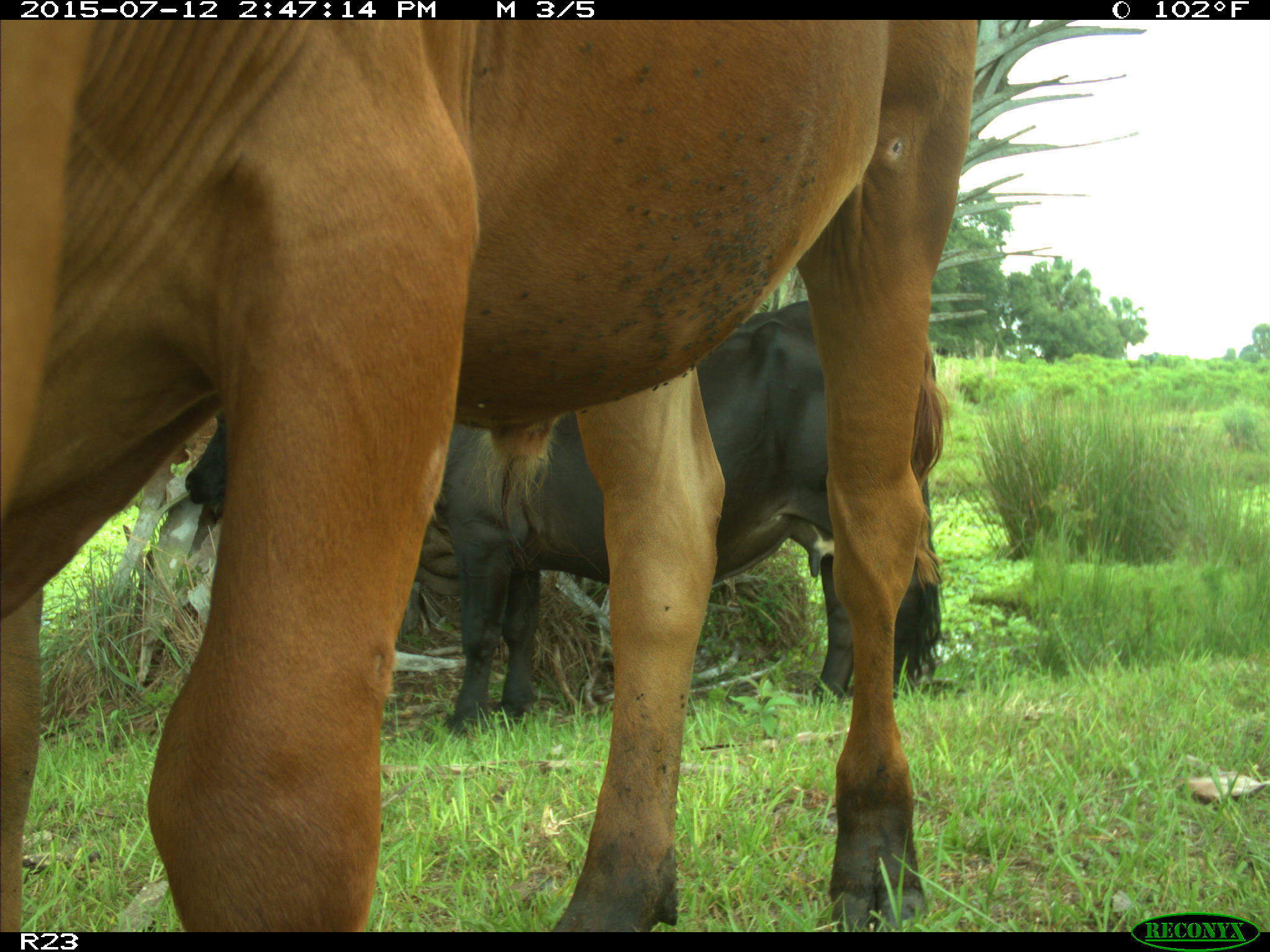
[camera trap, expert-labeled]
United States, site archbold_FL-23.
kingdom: Animalia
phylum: Chordata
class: Mammalia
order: Artiodactyla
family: Bovidae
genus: Bos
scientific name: Bos taurus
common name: domestic cow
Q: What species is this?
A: Bos taurus (domestic cow).